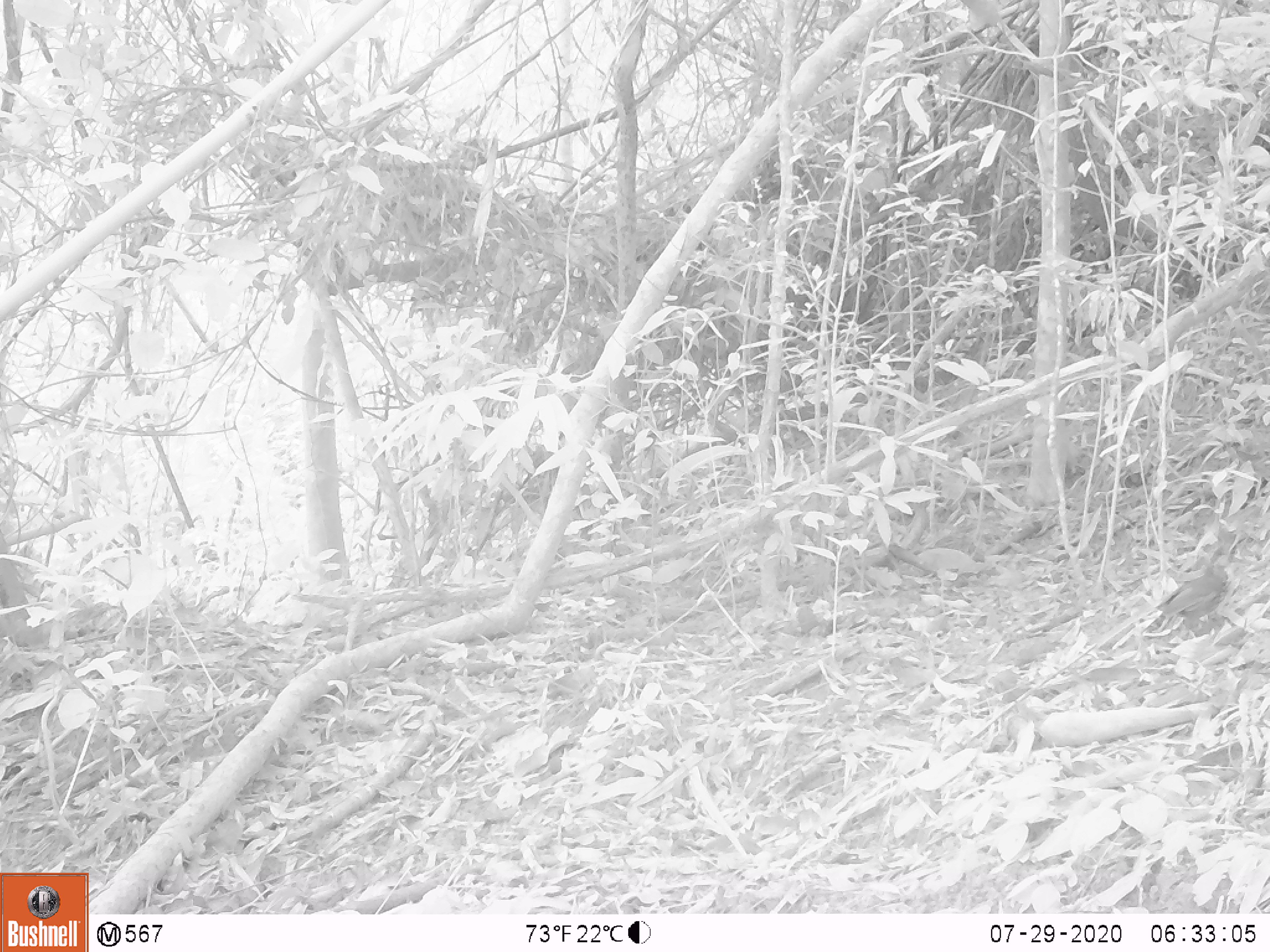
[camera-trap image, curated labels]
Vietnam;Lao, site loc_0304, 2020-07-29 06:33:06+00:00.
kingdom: Animalia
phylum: Chordata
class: Aves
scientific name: Aves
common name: bird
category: unidentified bird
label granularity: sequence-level